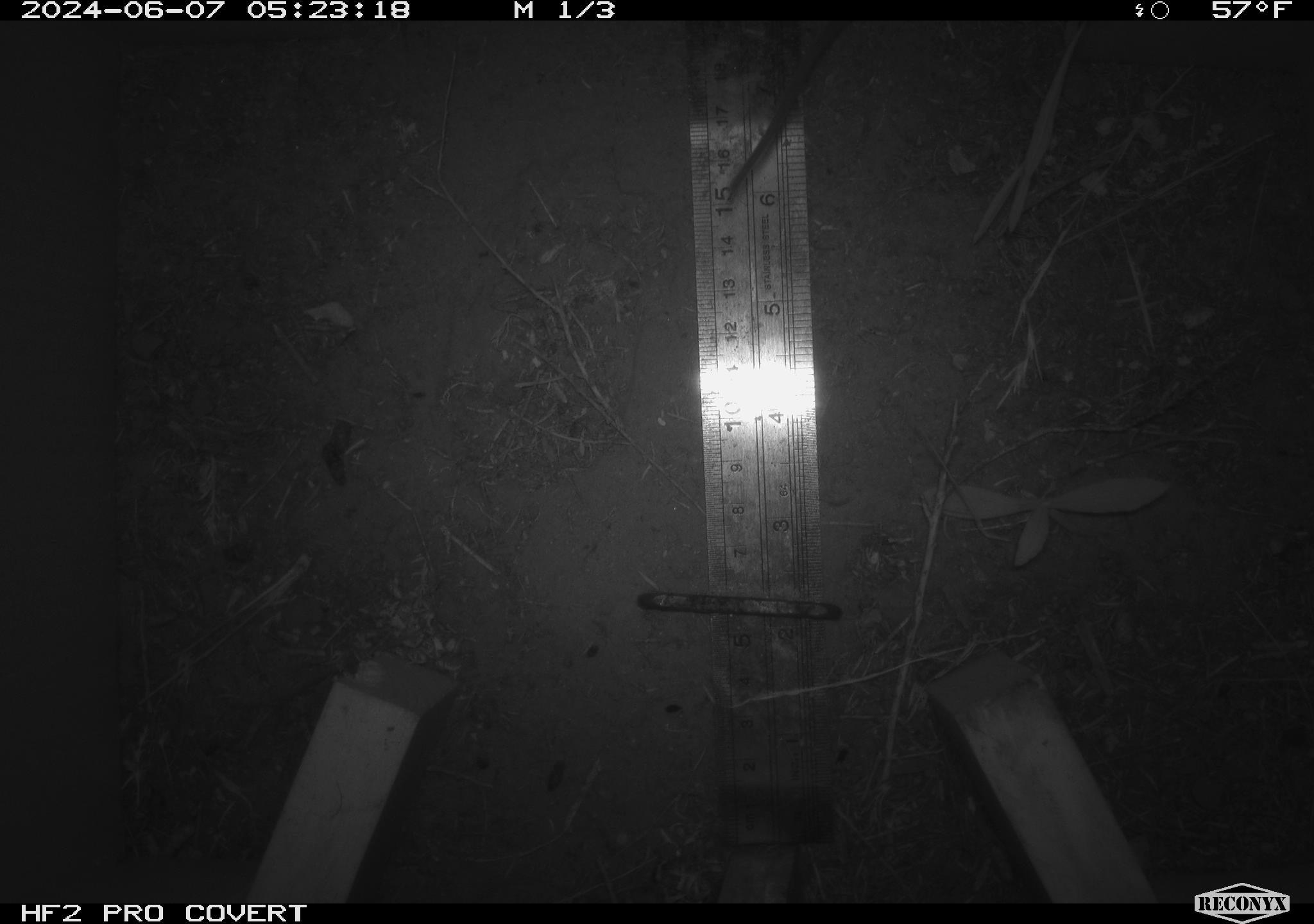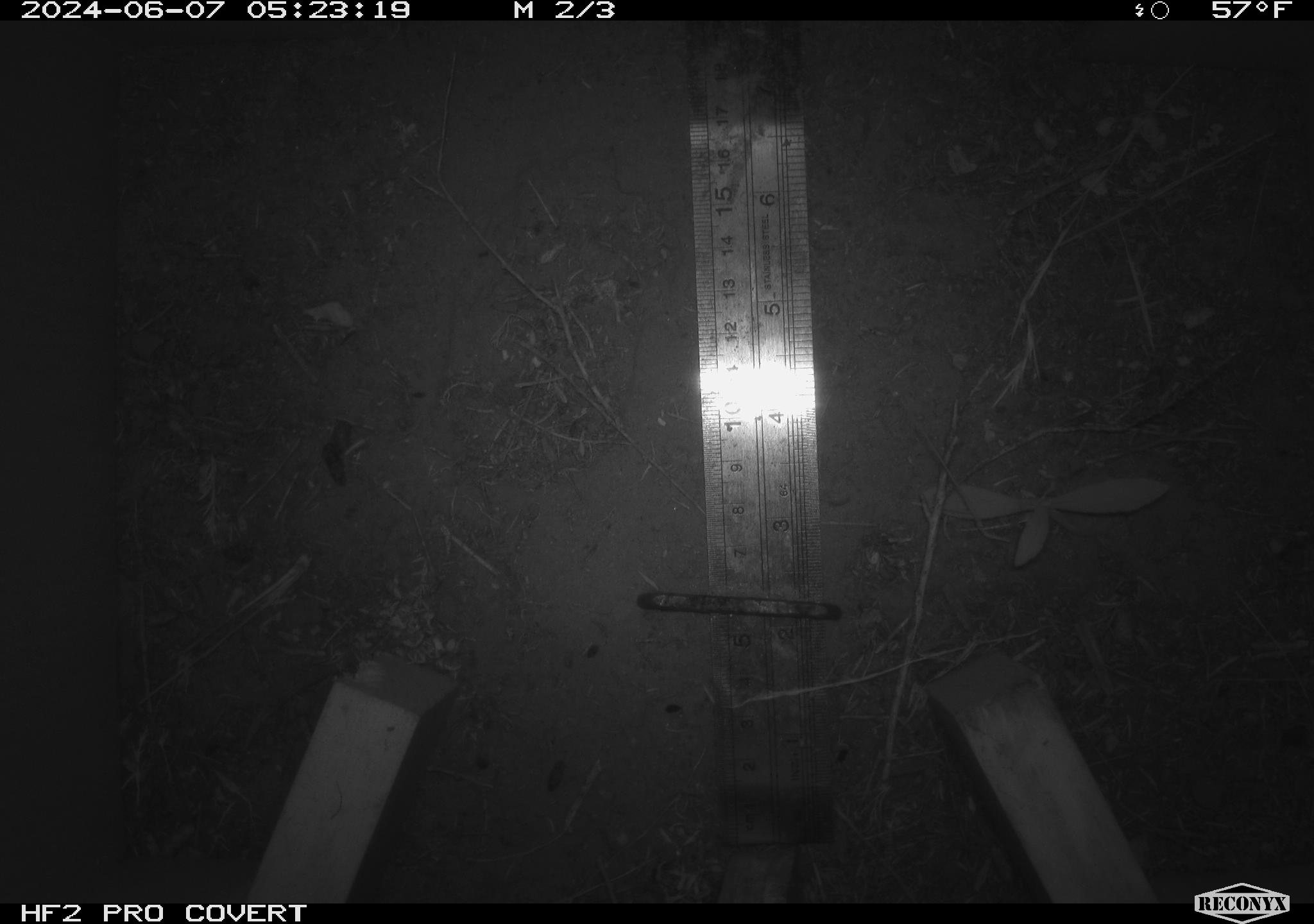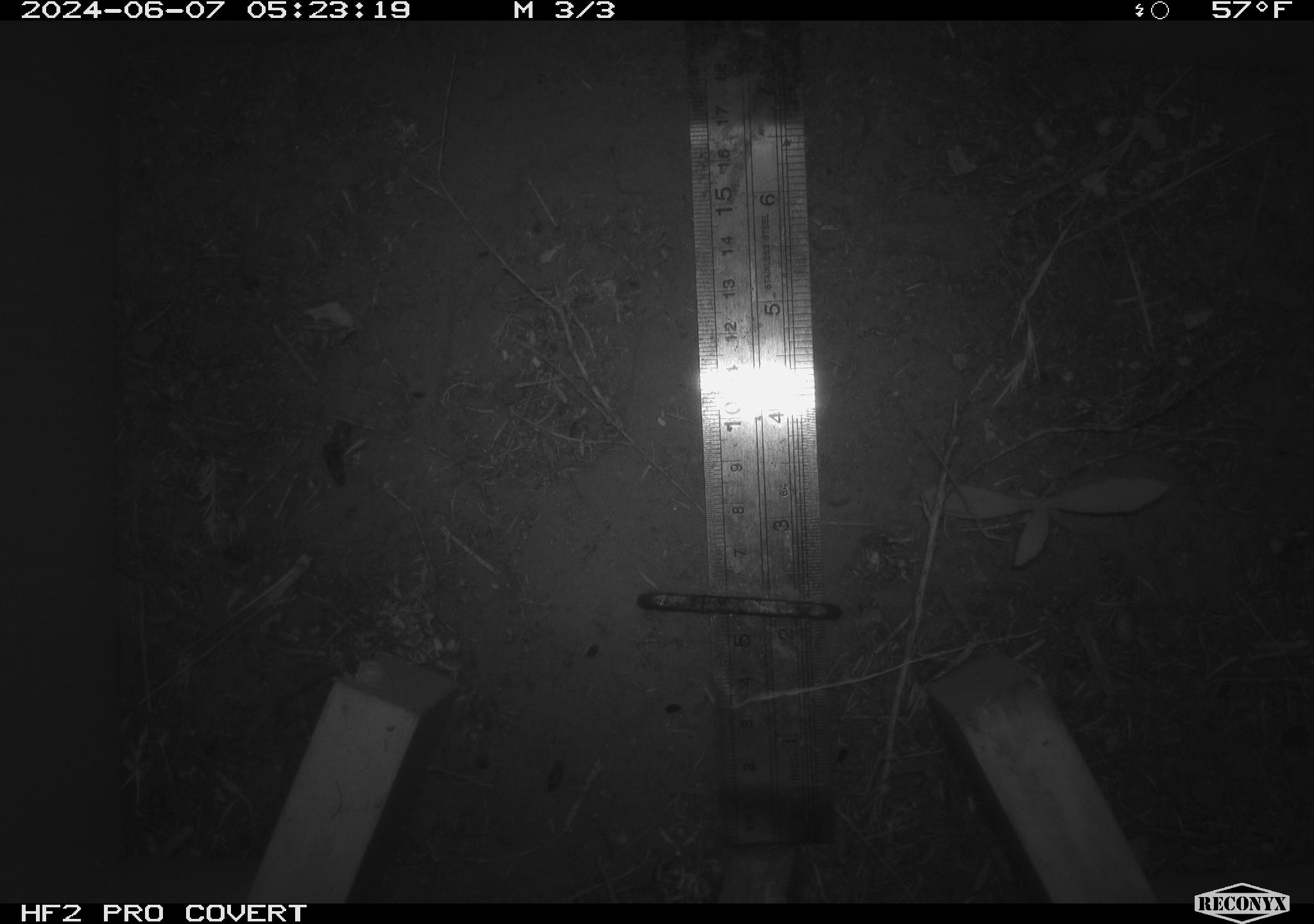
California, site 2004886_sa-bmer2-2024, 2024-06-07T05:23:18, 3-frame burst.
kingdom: Animalia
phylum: Chordata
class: Mammalia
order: Rodentia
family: Cricetidae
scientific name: Cricetidae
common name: hamsters, voles, lemmings, and allies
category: cricetidae family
Cricetidae family (hamsters, voles, lemmings, and allies) (Cricetidae).